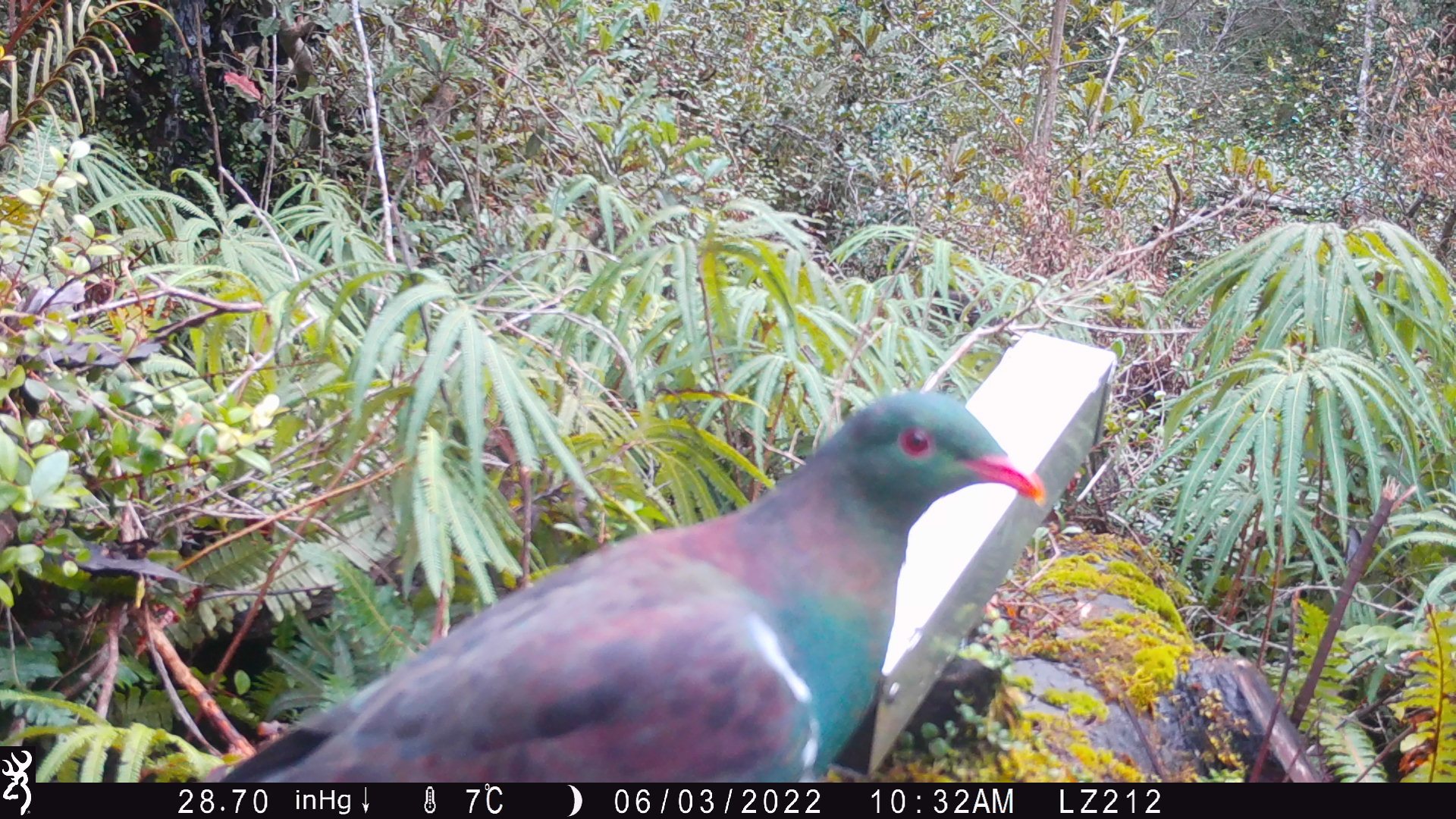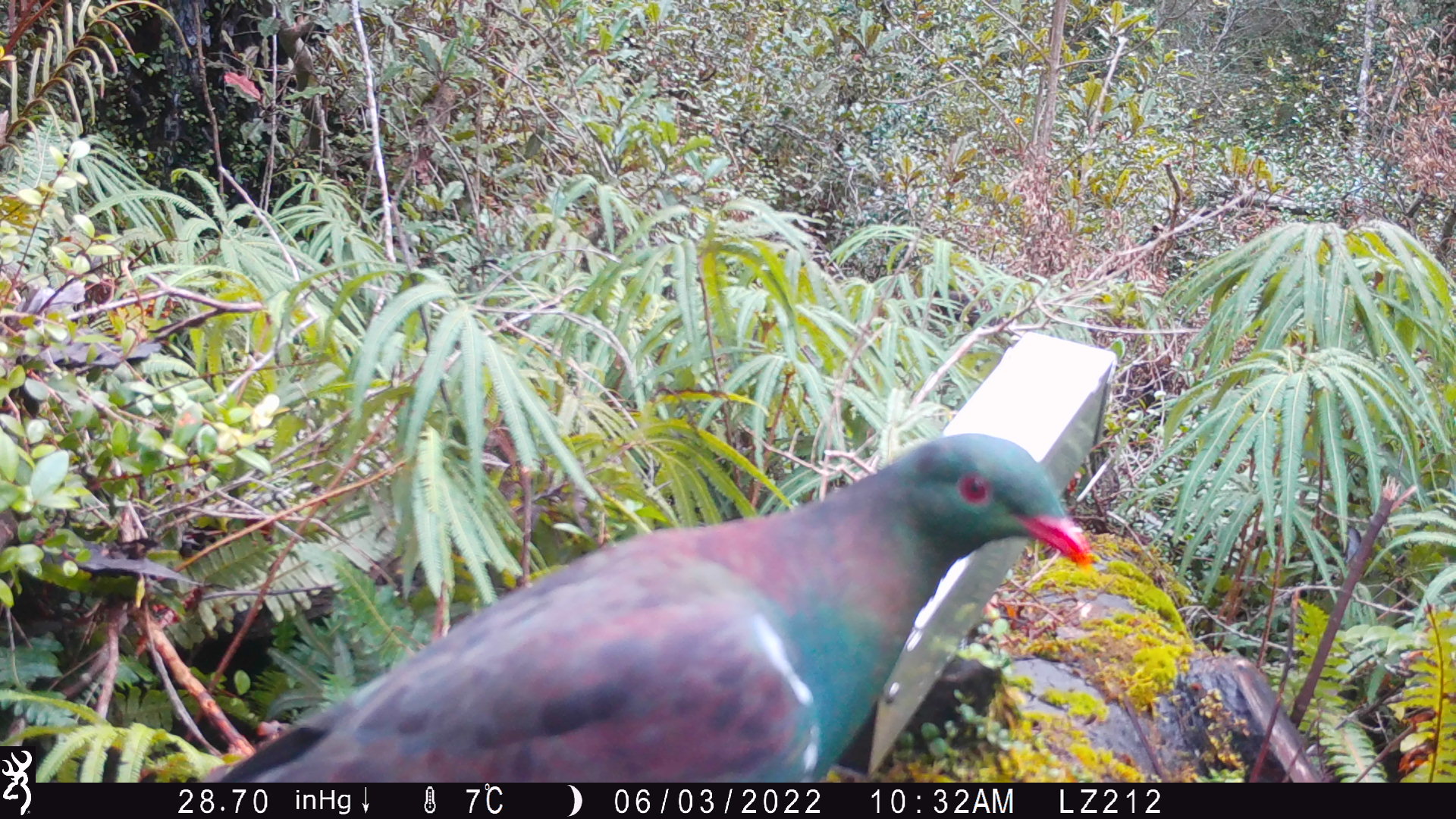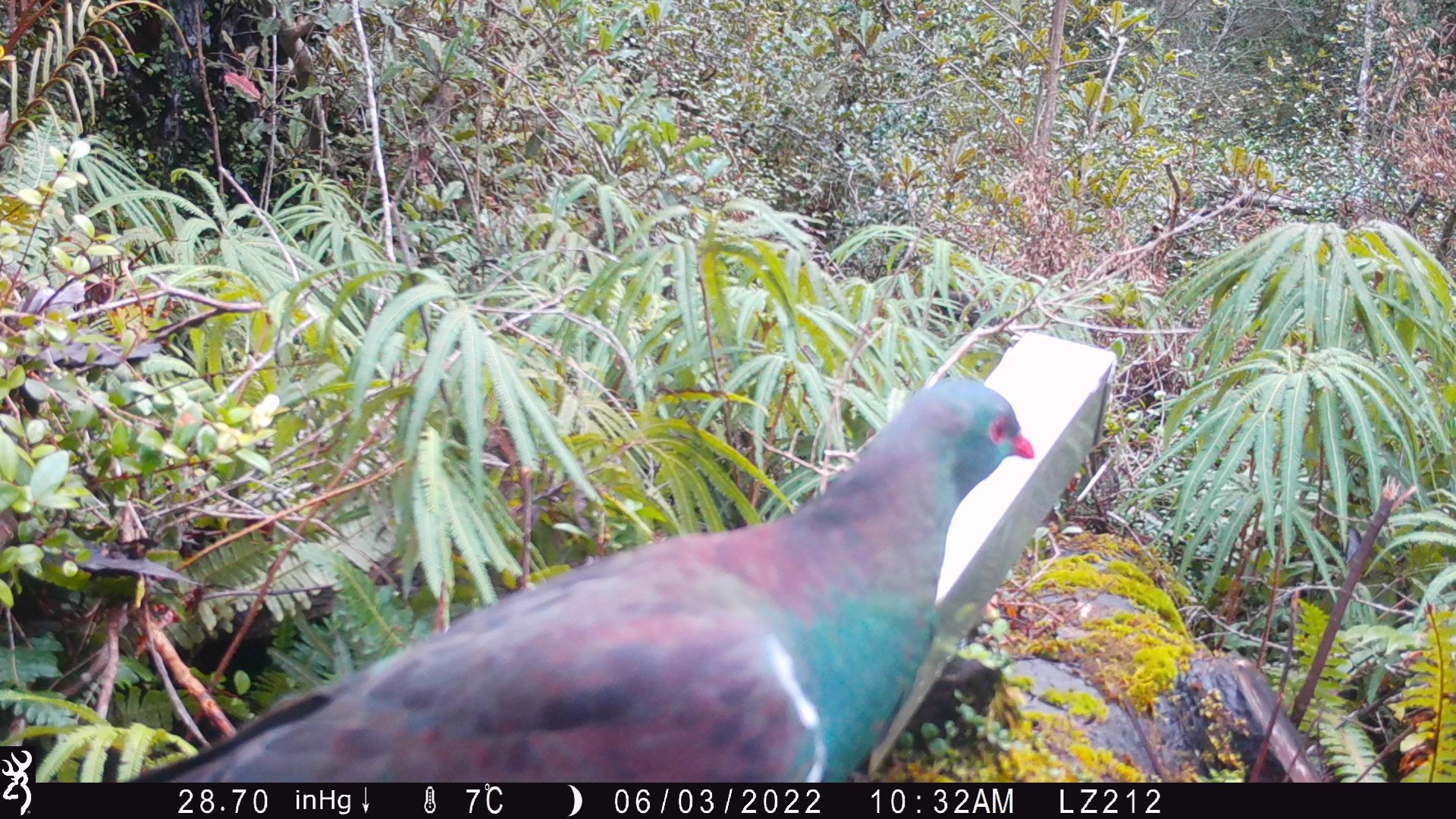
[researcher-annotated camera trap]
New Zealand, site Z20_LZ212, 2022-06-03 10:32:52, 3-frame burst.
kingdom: Animalia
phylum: Chordata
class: Aves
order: Columbiformes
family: Columbidae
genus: Hemiphaga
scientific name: Hemiphaga novaeseelandiae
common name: new zealand pigeon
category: kereru